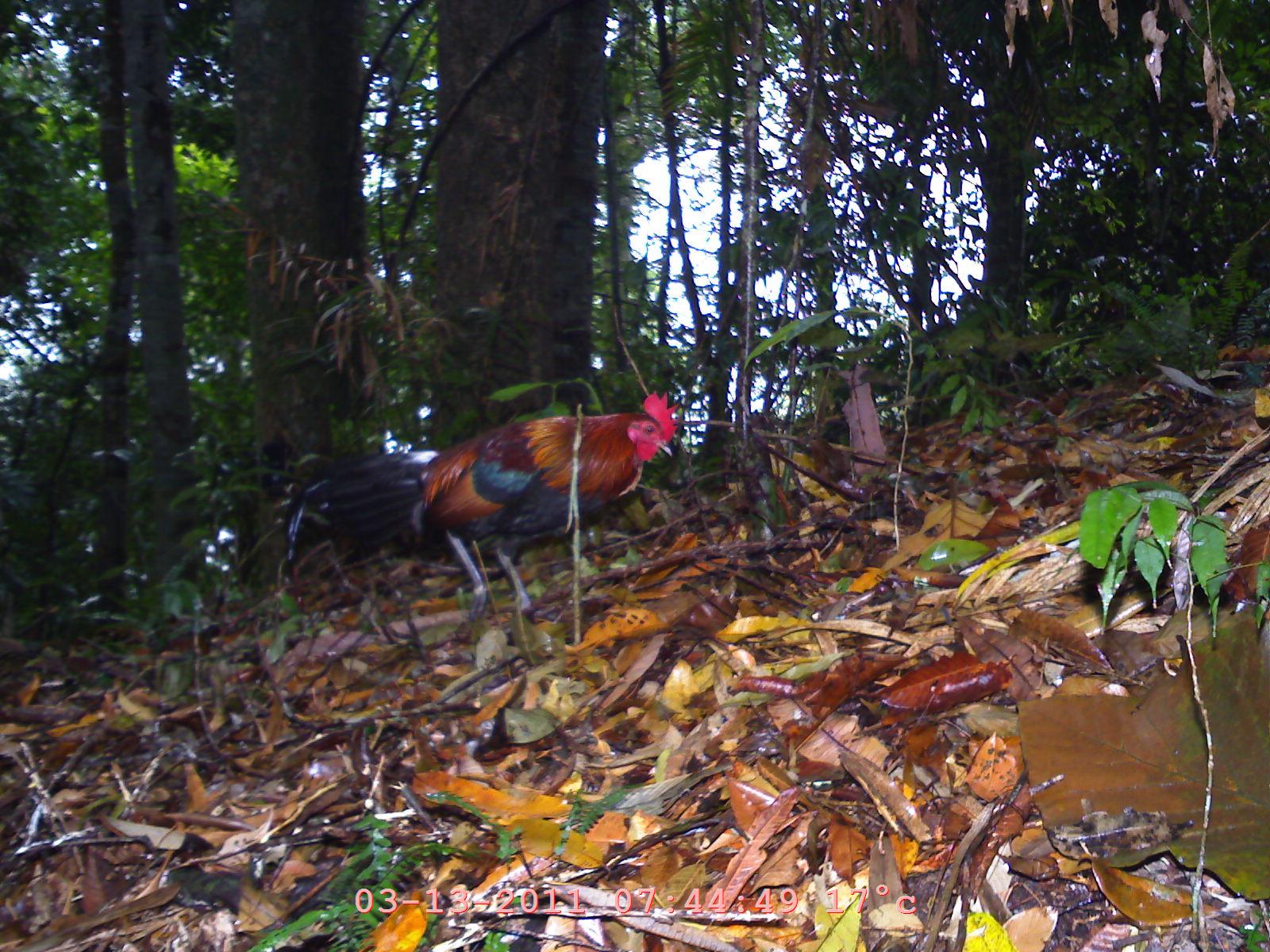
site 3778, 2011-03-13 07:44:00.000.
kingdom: Animalia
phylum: Chordata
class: Aves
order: Galliformes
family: Phasianidae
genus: Gallus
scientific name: Gallus gallus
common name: red junglefowl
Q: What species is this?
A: Gallus gallus (red junglefowl).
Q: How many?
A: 1.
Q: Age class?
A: Adult.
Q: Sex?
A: Male.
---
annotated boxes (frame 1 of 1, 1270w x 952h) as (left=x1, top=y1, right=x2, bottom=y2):
gallus gallus: (left=282, top=389, right=692, bottom=642)